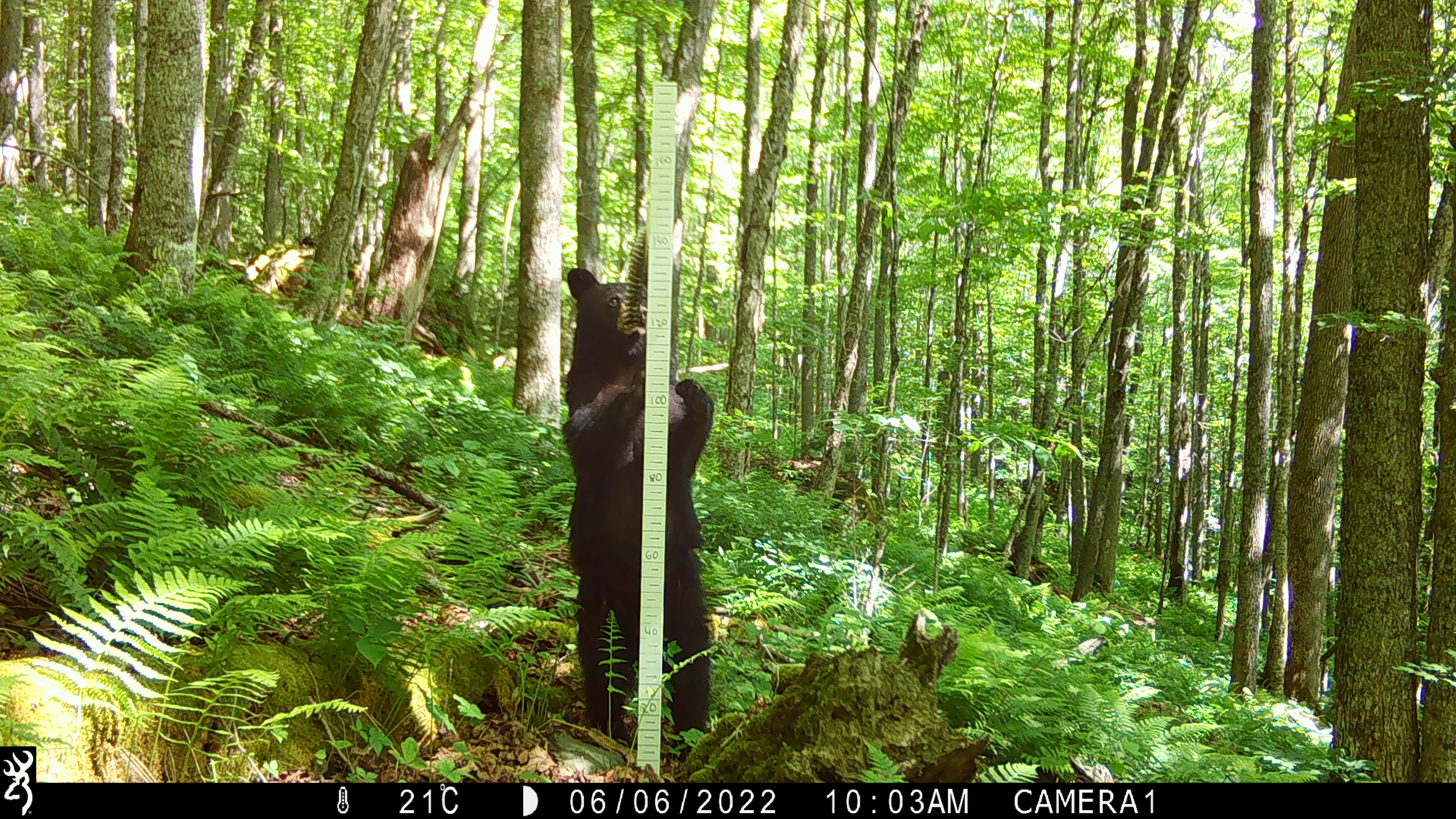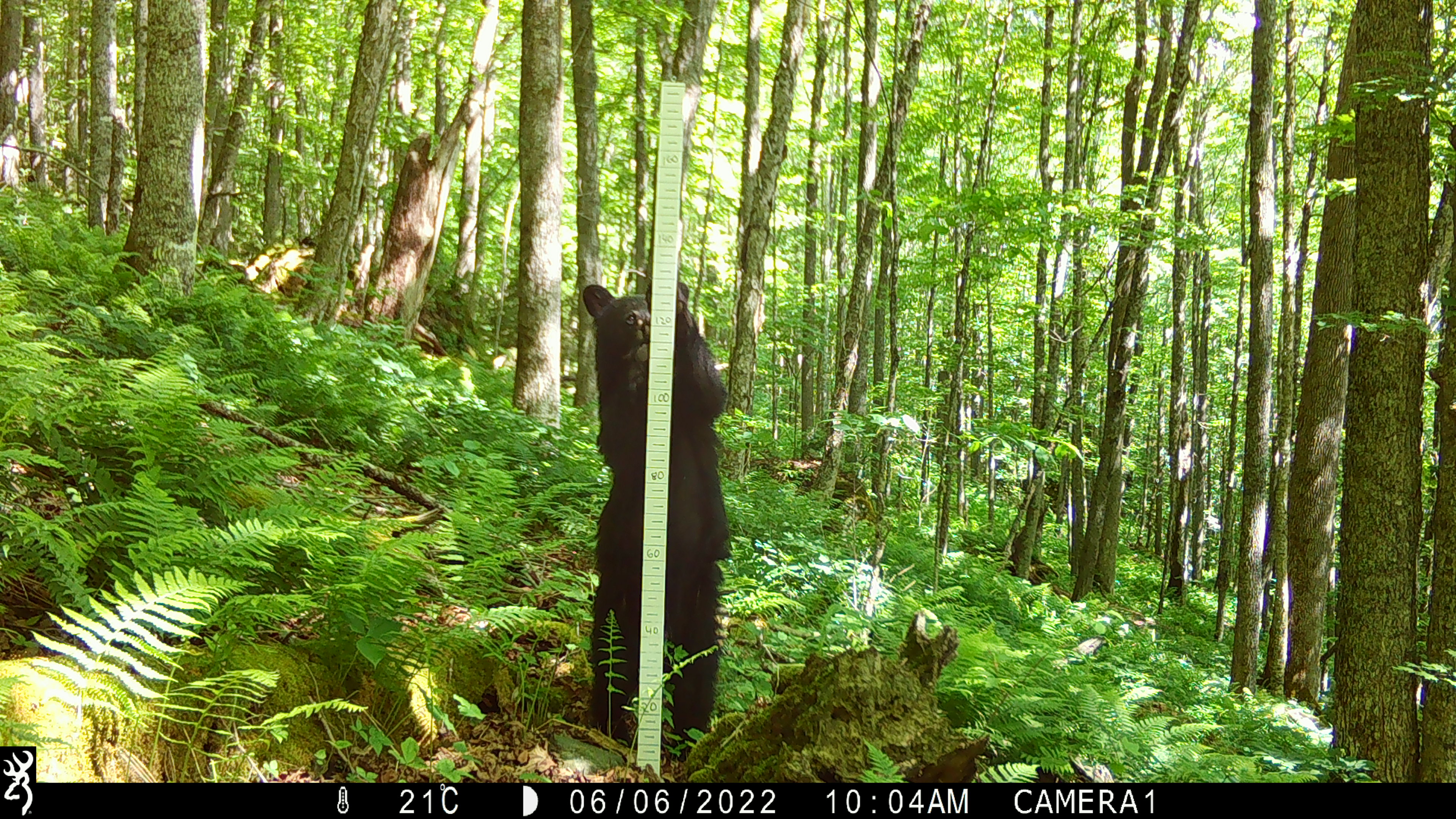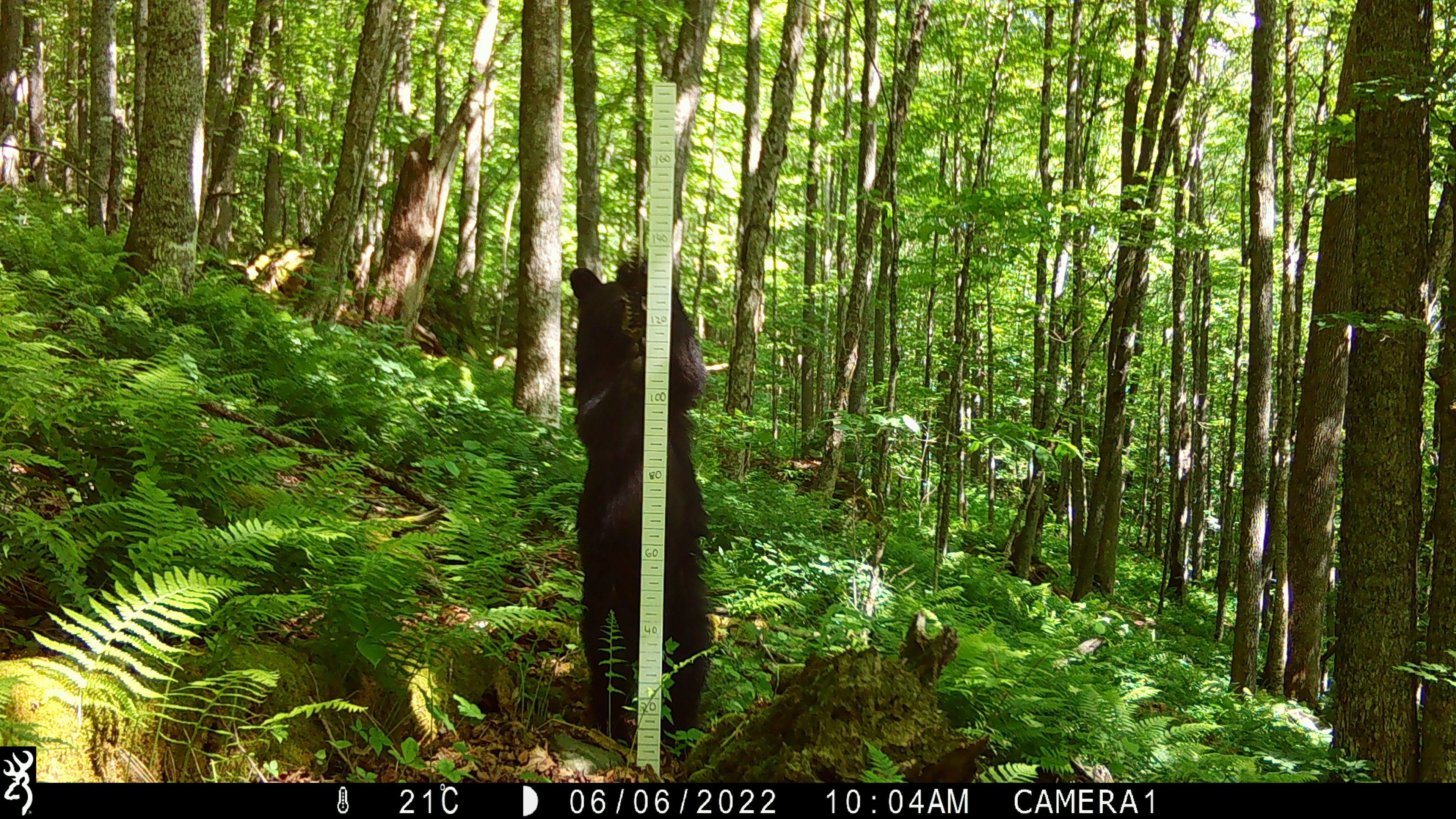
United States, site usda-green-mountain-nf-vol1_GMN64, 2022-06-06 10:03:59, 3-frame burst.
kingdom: Animalia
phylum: Chordata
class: Mammalia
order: Carnivora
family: Ursidae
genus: Ursus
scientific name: Ursus americanus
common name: black bear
Black bear (Ursus americanus).